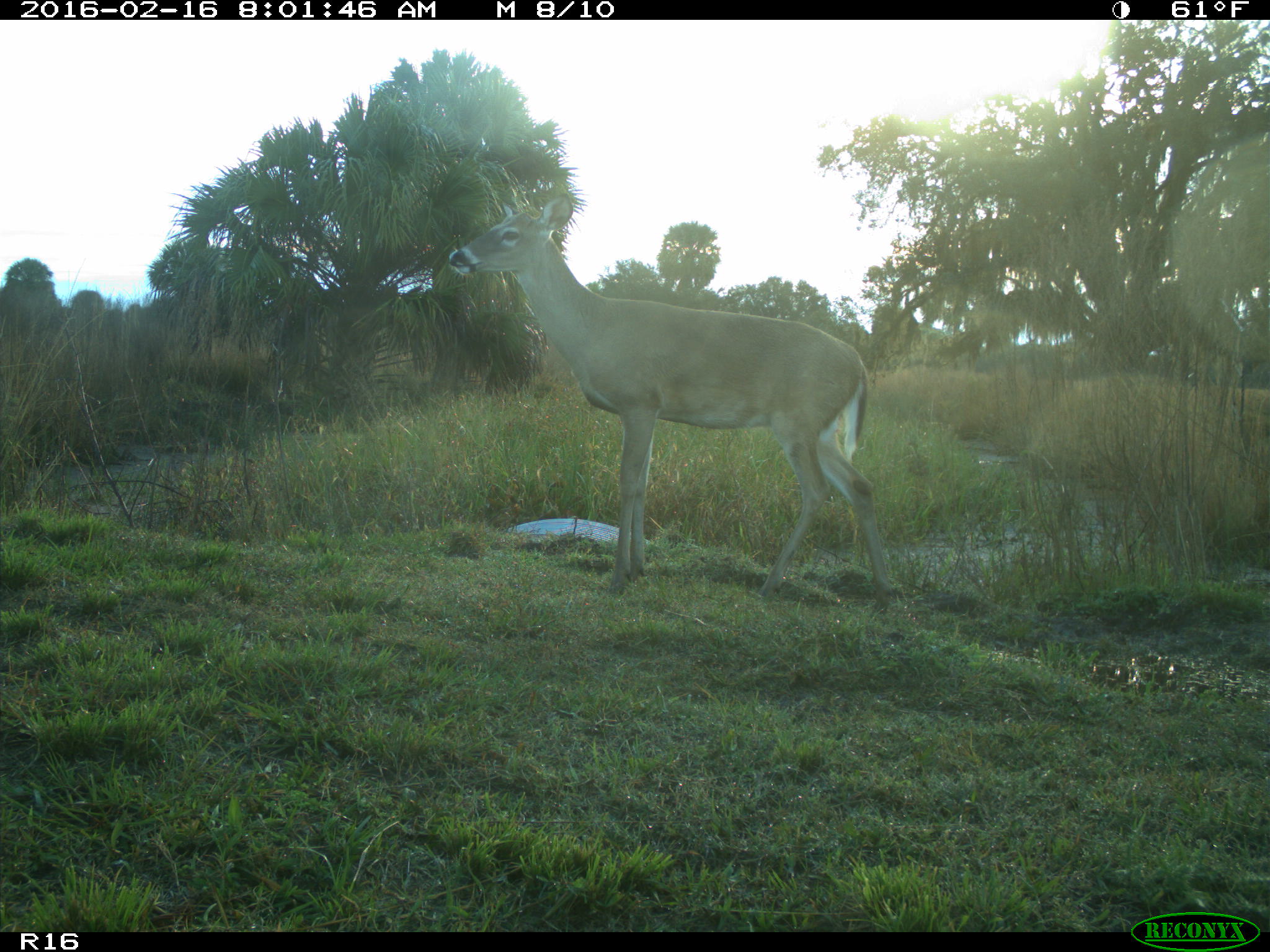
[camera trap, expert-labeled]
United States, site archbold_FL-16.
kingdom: Animalia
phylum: Chordata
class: Mammalia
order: Artiodactyla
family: Cervidae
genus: Odocoileus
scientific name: Odocoileus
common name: deer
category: unidentified deer